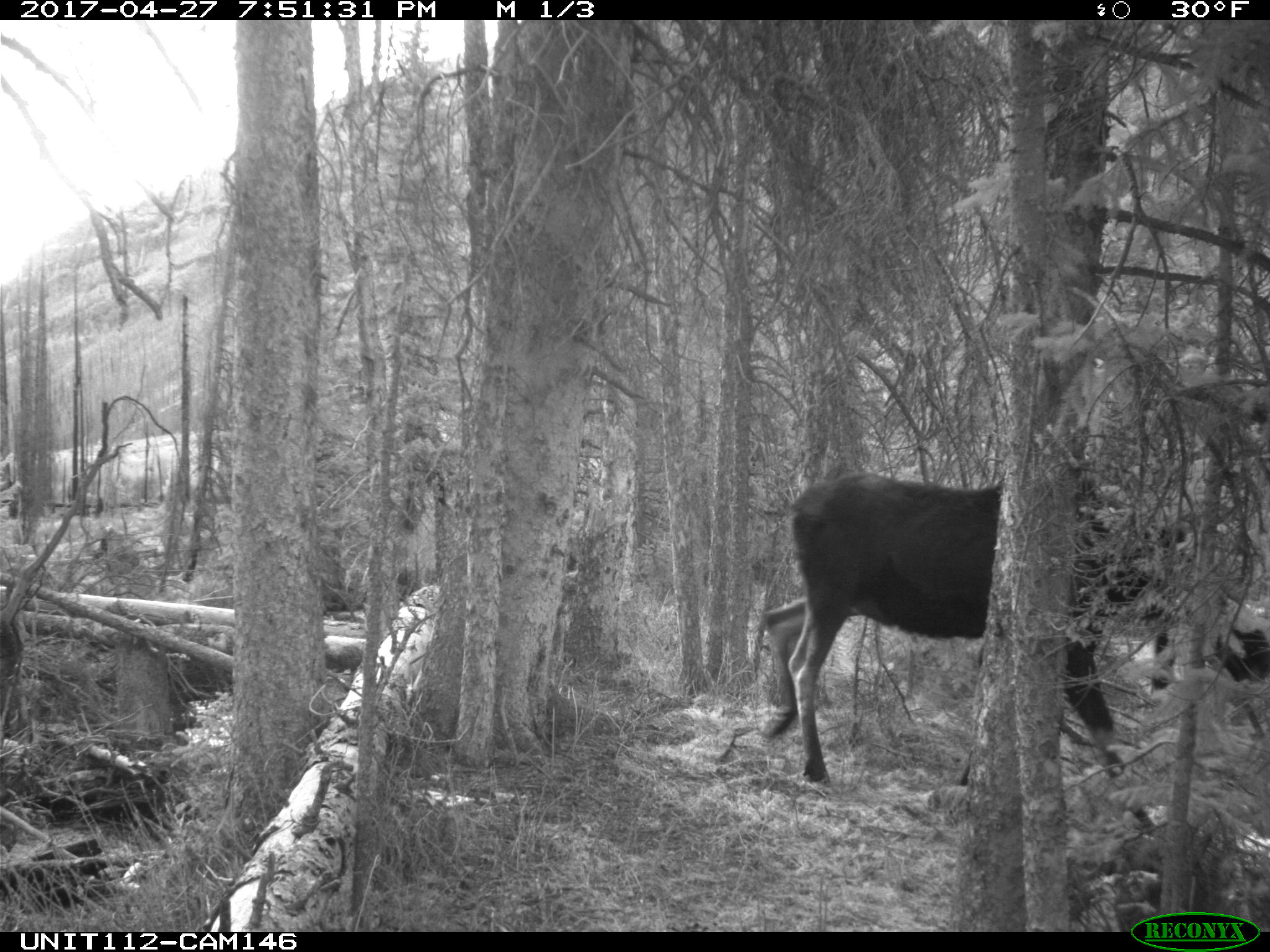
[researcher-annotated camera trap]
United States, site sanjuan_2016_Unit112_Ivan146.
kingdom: Animalia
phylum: Chordata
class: Mammalia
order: Artiodactyla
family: Cervidae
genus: Alces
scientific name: Alces alces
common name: moose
Alces alces (moose).